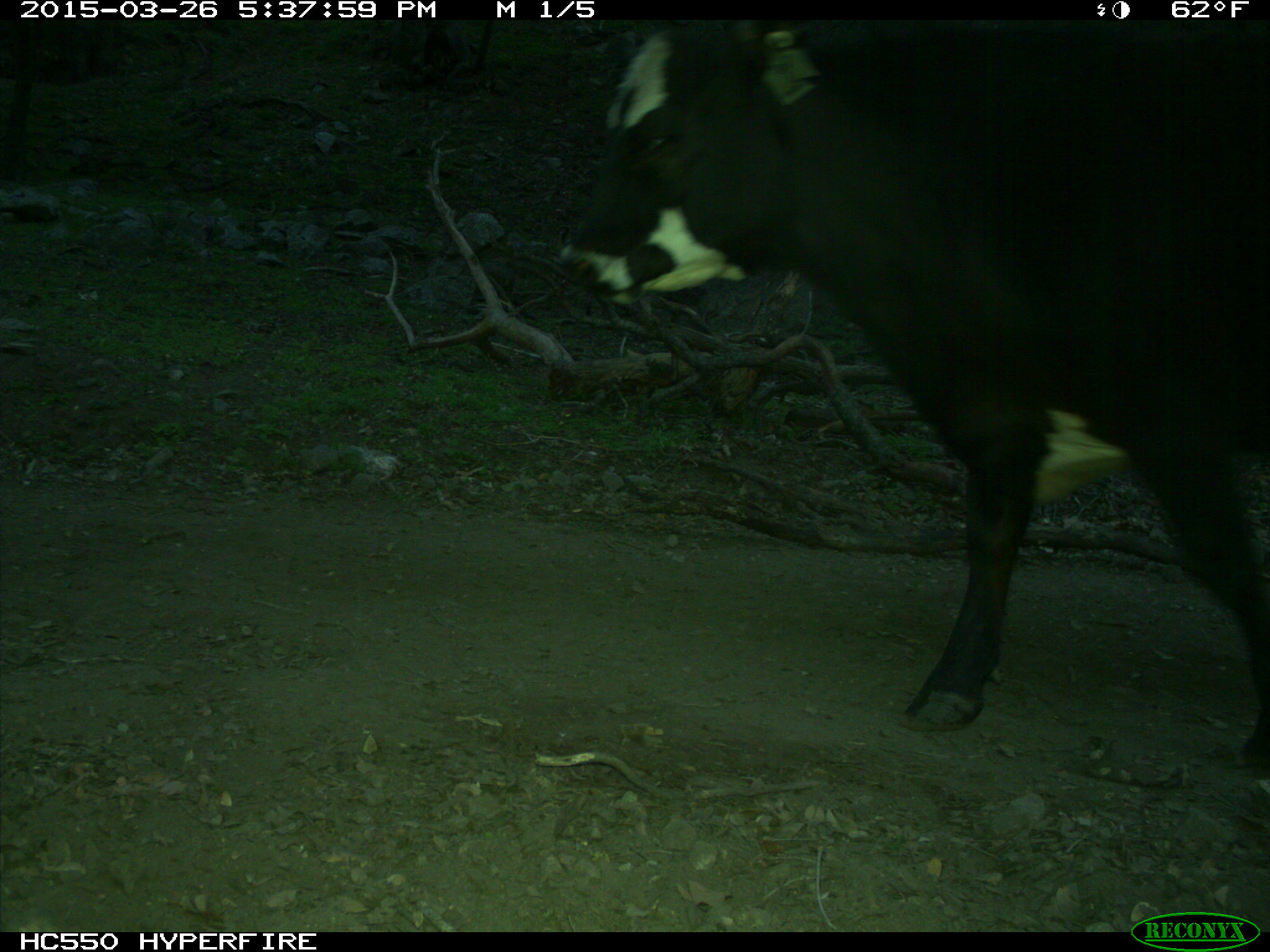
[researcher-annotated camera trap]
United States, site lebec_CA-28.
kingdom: Animalia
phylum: Chordata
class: Mammalia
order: Artiodactyla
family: Bovidae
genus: Bos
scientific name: Bos taurus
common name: domestic cow